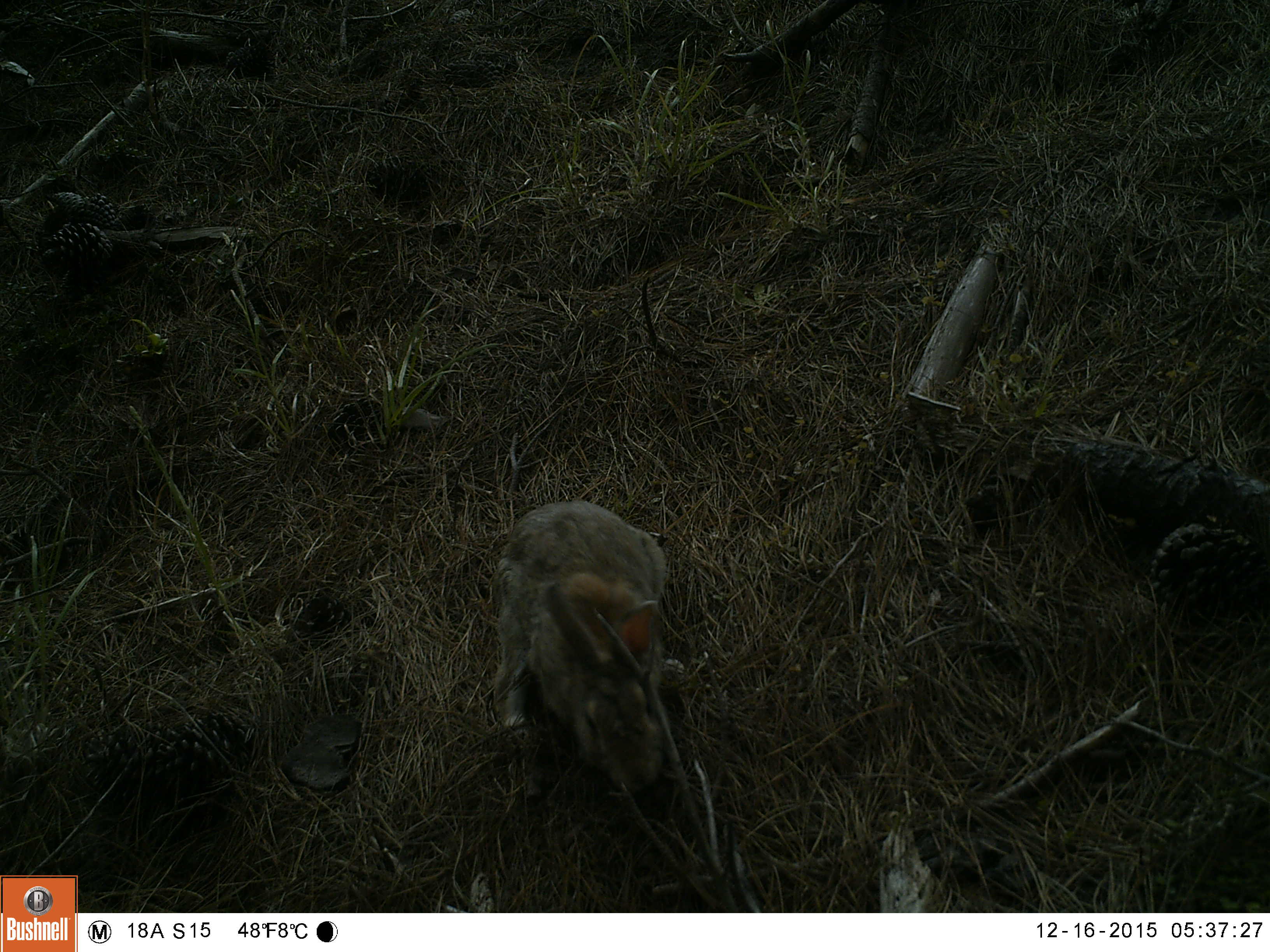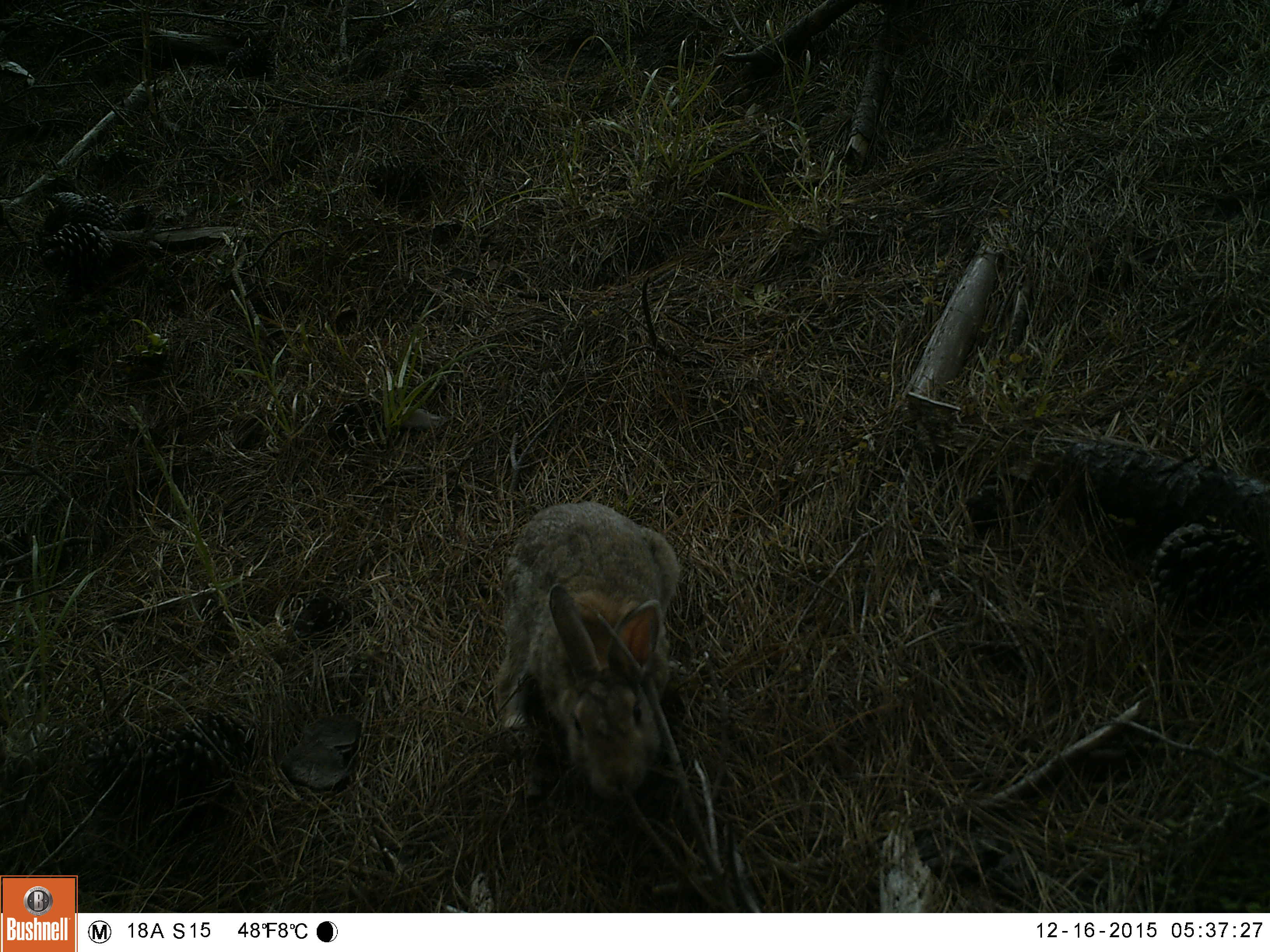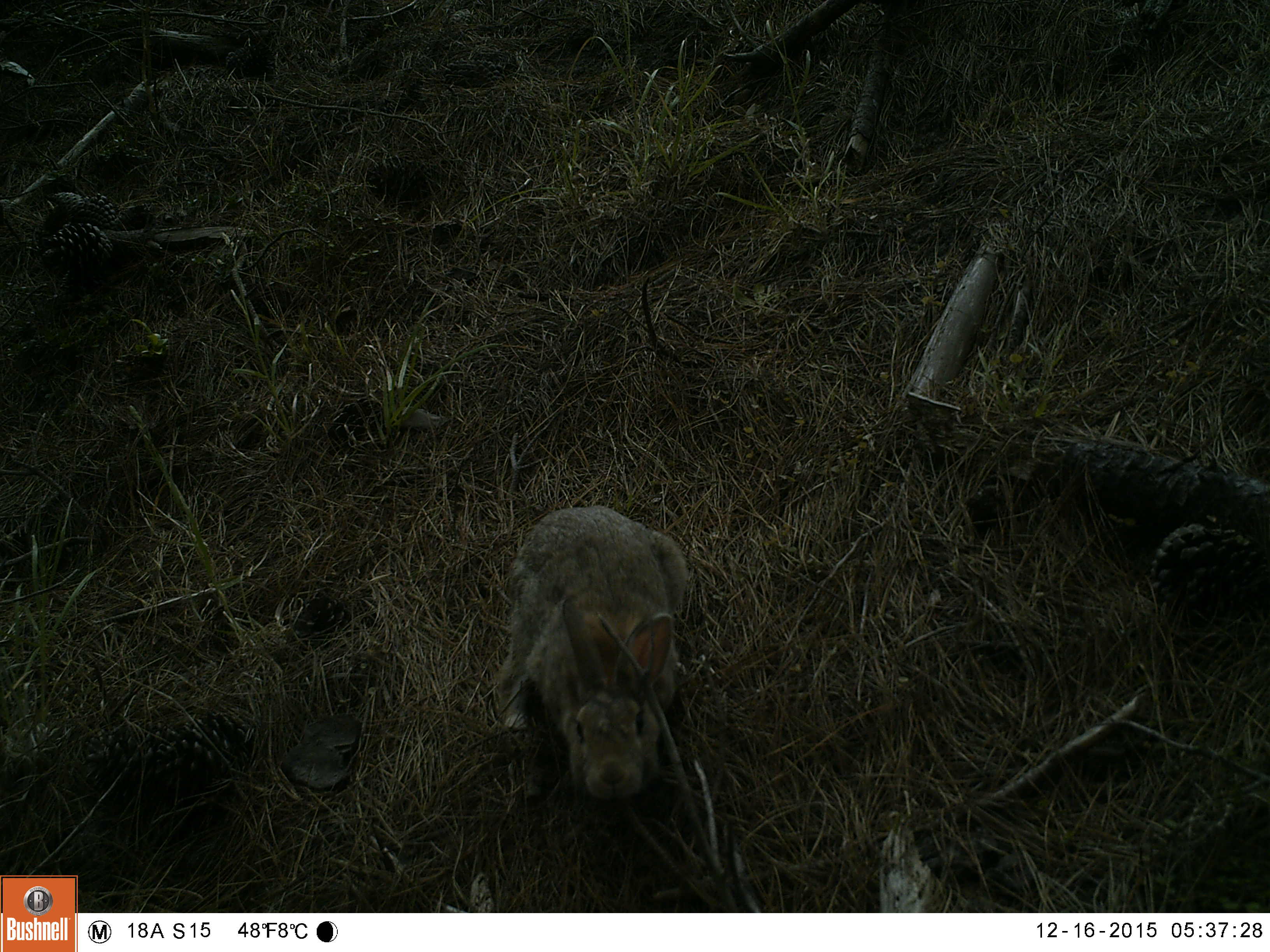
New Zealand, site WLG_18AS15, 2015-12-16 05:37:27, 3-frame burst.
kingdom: Animalia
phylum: Chordata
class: Mammalia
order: Lagomorpha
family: Leporidae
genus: Oryctolagus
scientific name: Oryctolagus cuniculus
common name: european rabbit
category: rabbit